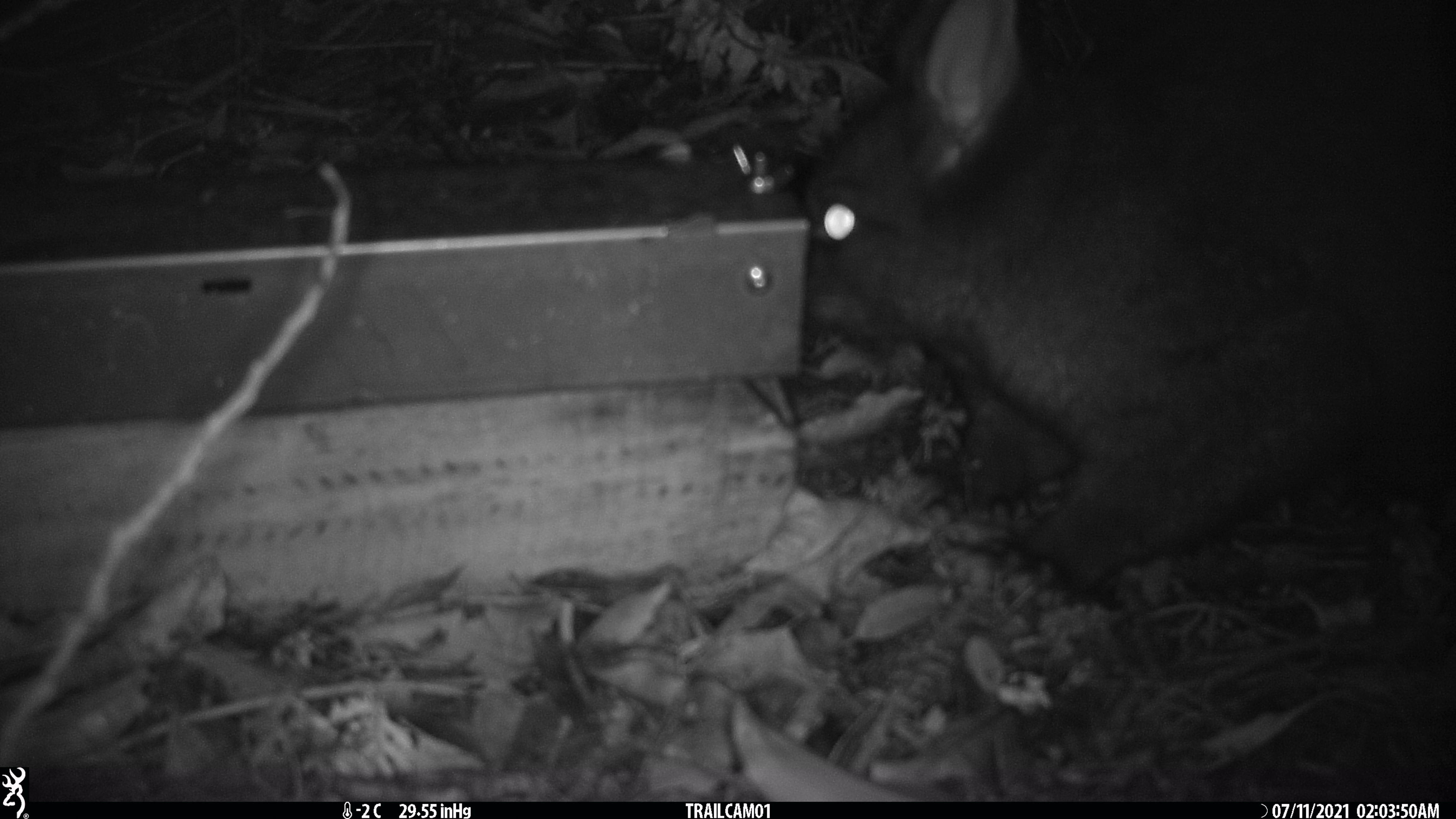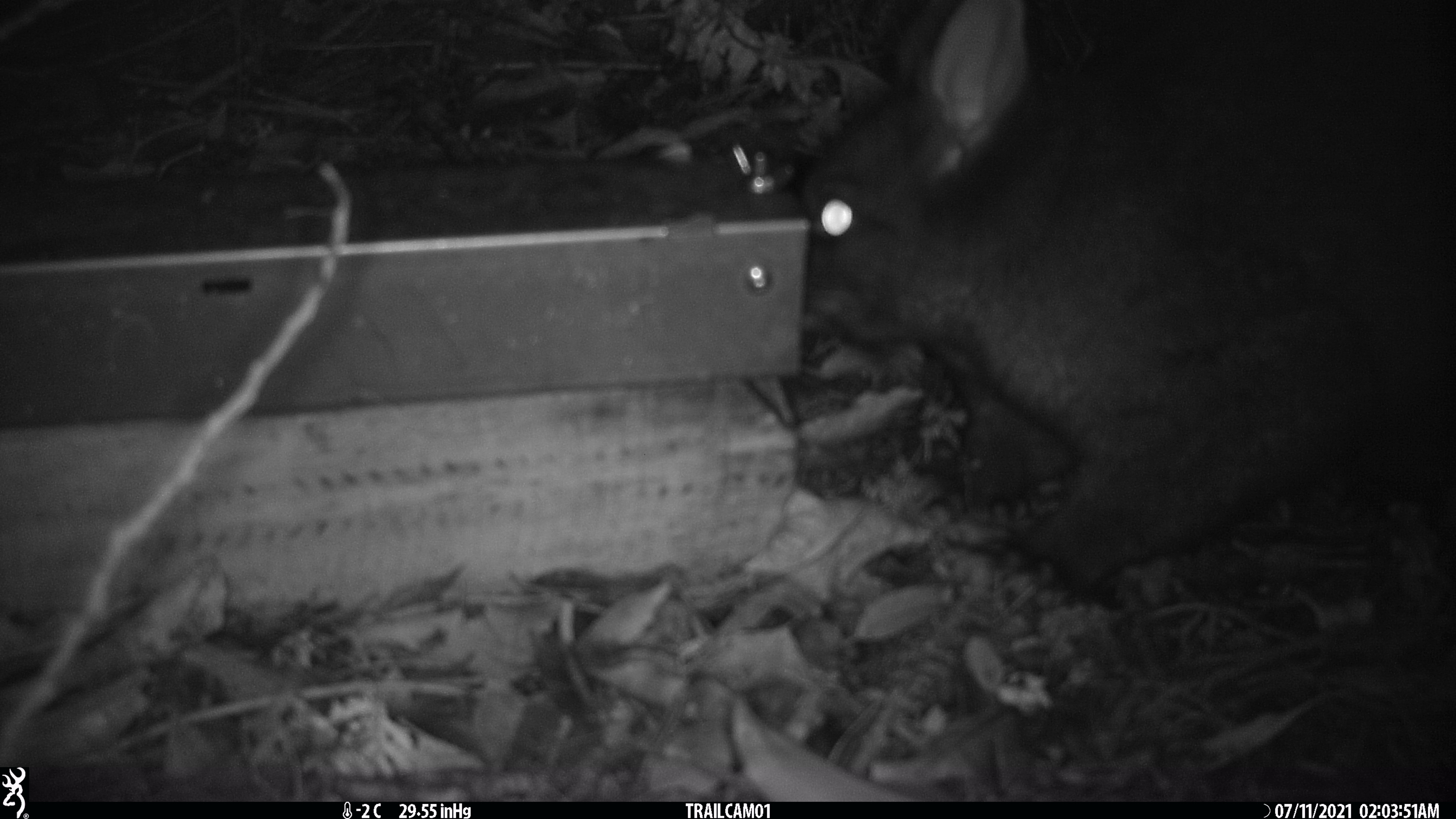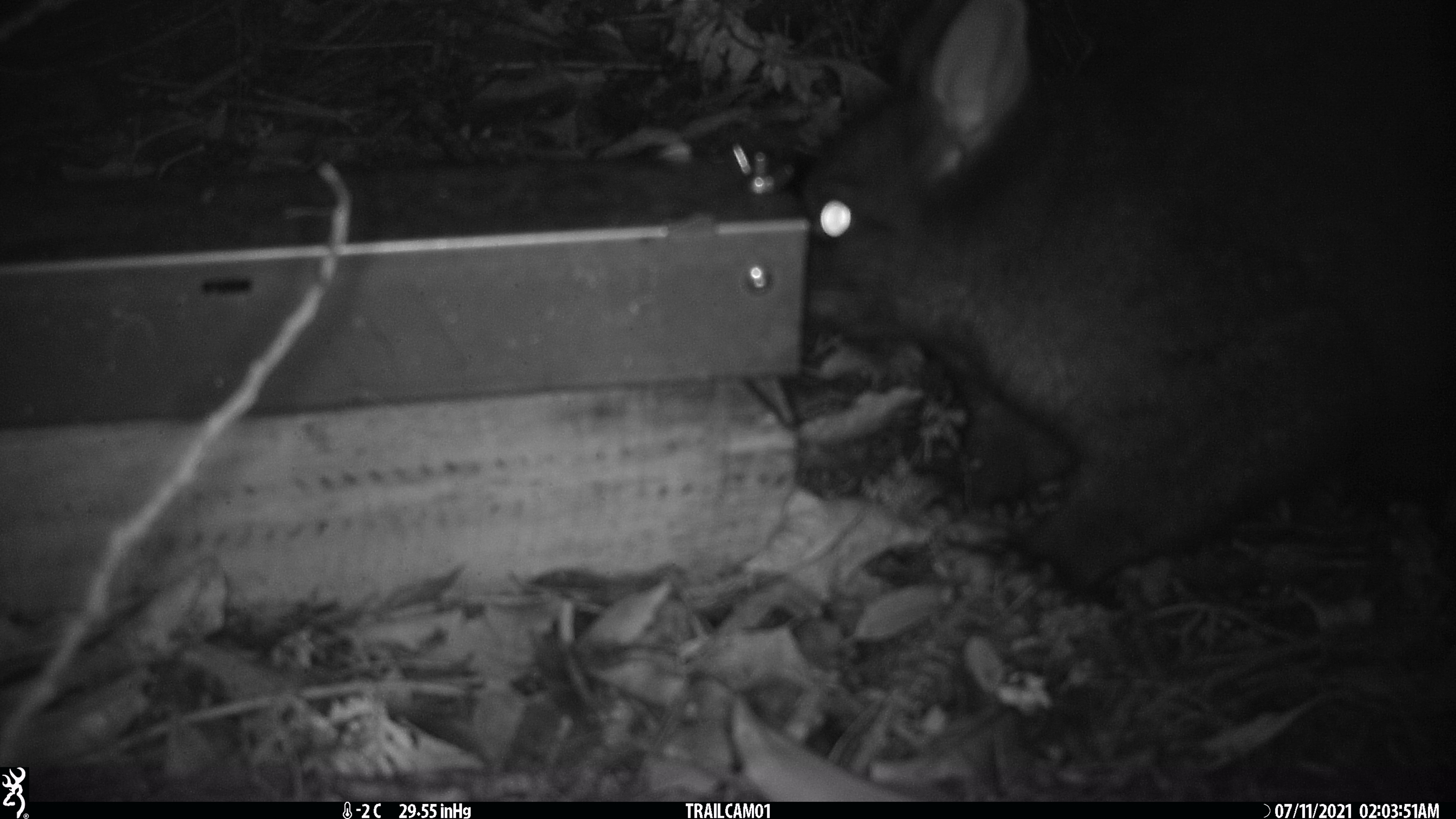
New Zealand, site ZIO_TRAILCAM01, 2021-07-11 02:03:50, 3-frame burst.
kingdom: Animalia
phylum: Chordata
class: Mammalia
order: Diprotodontia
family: Phalangeridae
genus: Trichosurus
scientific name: Trichosurus vulpecula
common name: common brushtail possum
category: possum